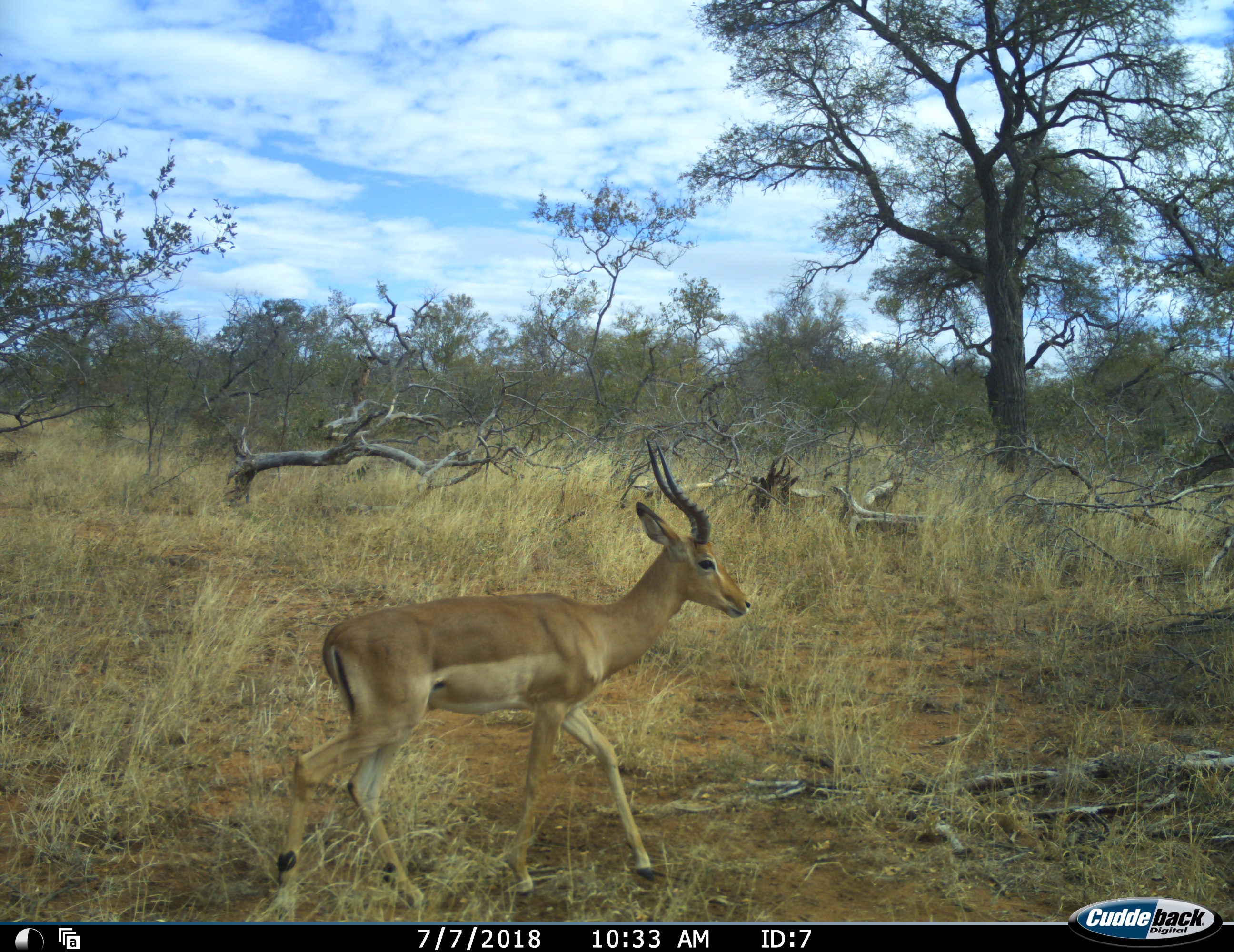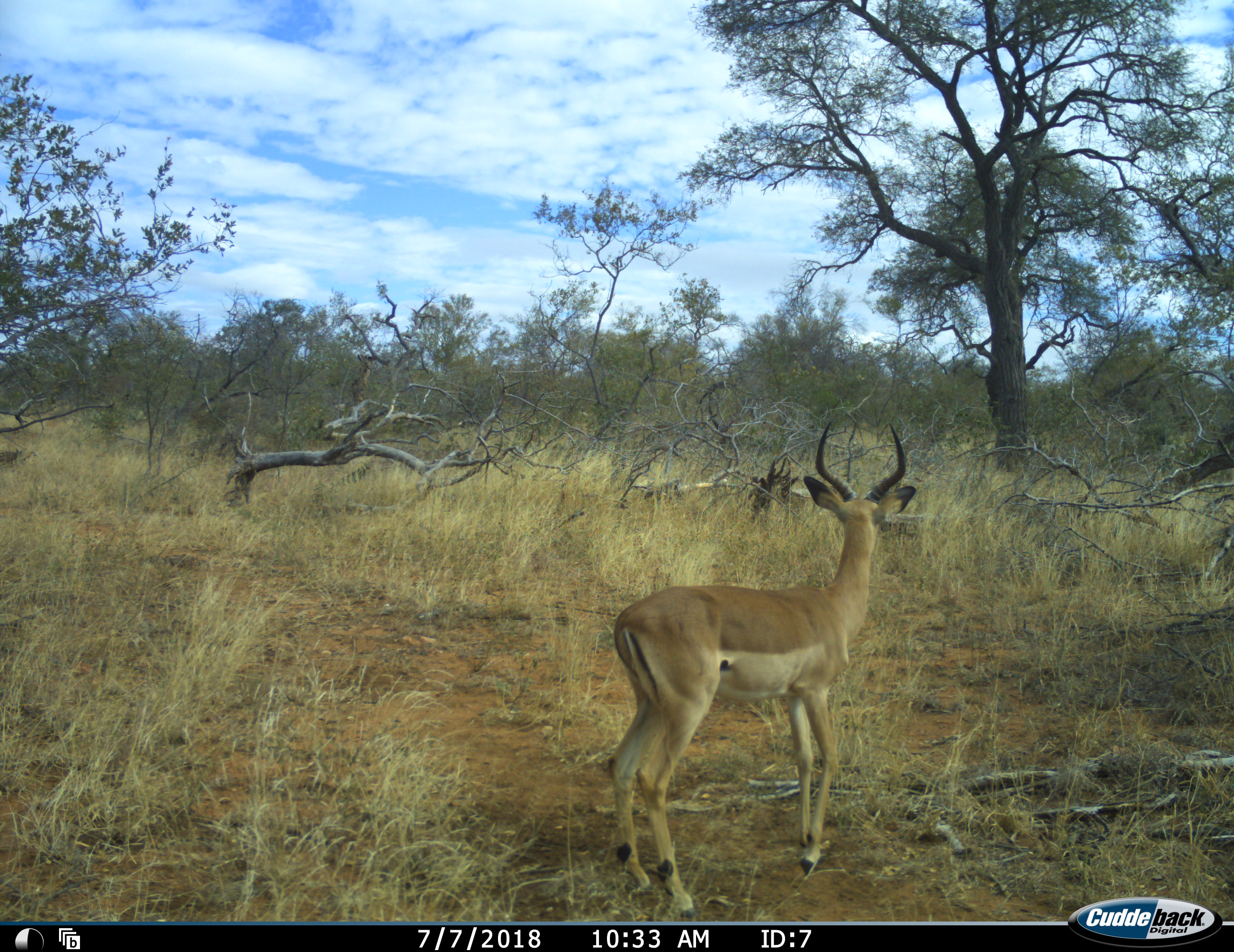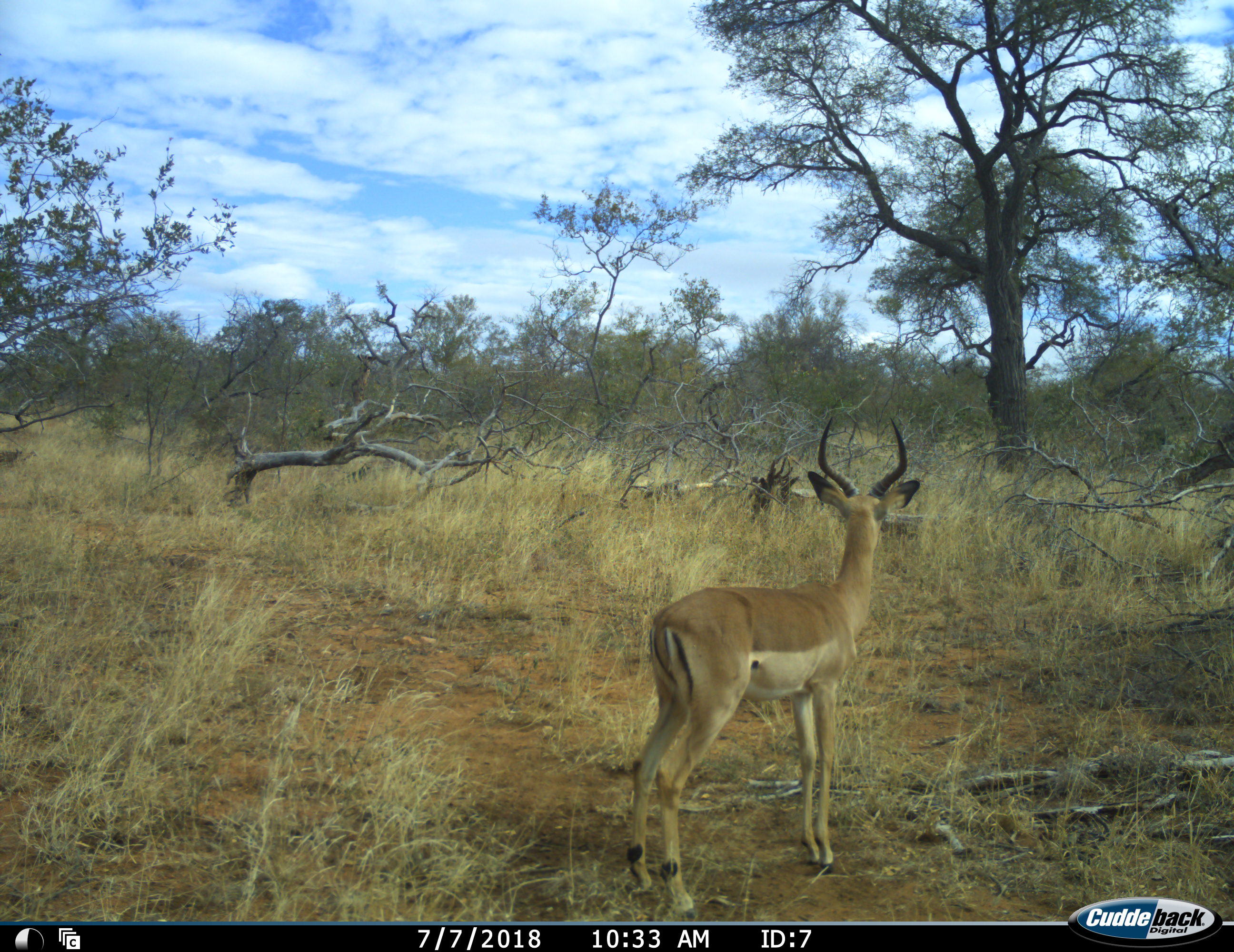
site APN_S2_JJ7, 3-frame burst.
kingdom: Animalia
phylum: Chordata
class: Mammalia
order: Artiodactyla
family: Bovidae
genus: Aepyceros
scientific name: Aepyceros melampus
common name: impala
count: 1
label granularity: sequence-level